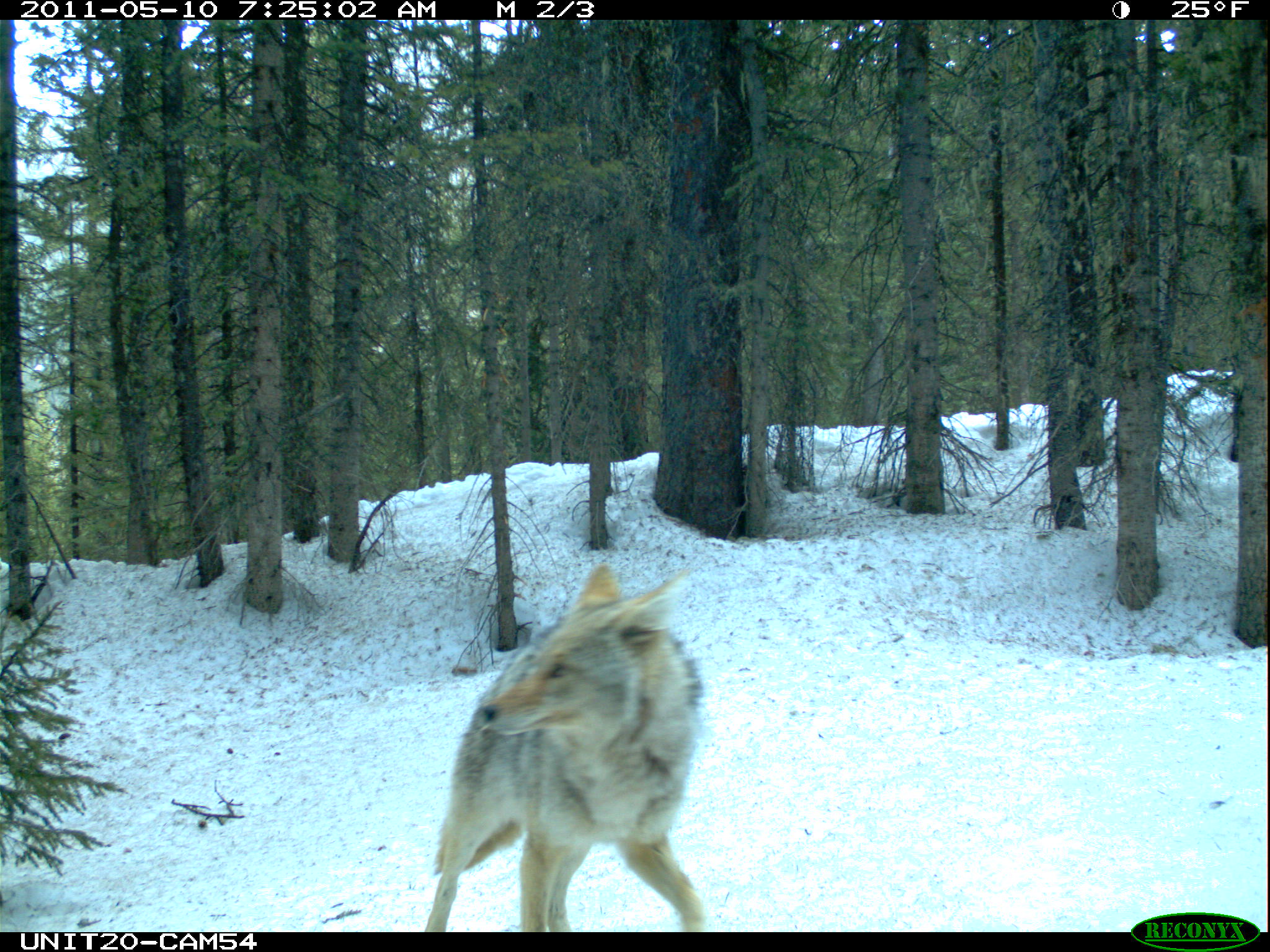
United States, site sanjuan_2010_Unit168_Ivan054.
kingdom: Animalia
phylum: Chordata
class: Mammalia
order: Carnivora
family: Canidae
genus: Canis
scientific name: Canis latrans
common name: coyote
Canis latrans (coyote).